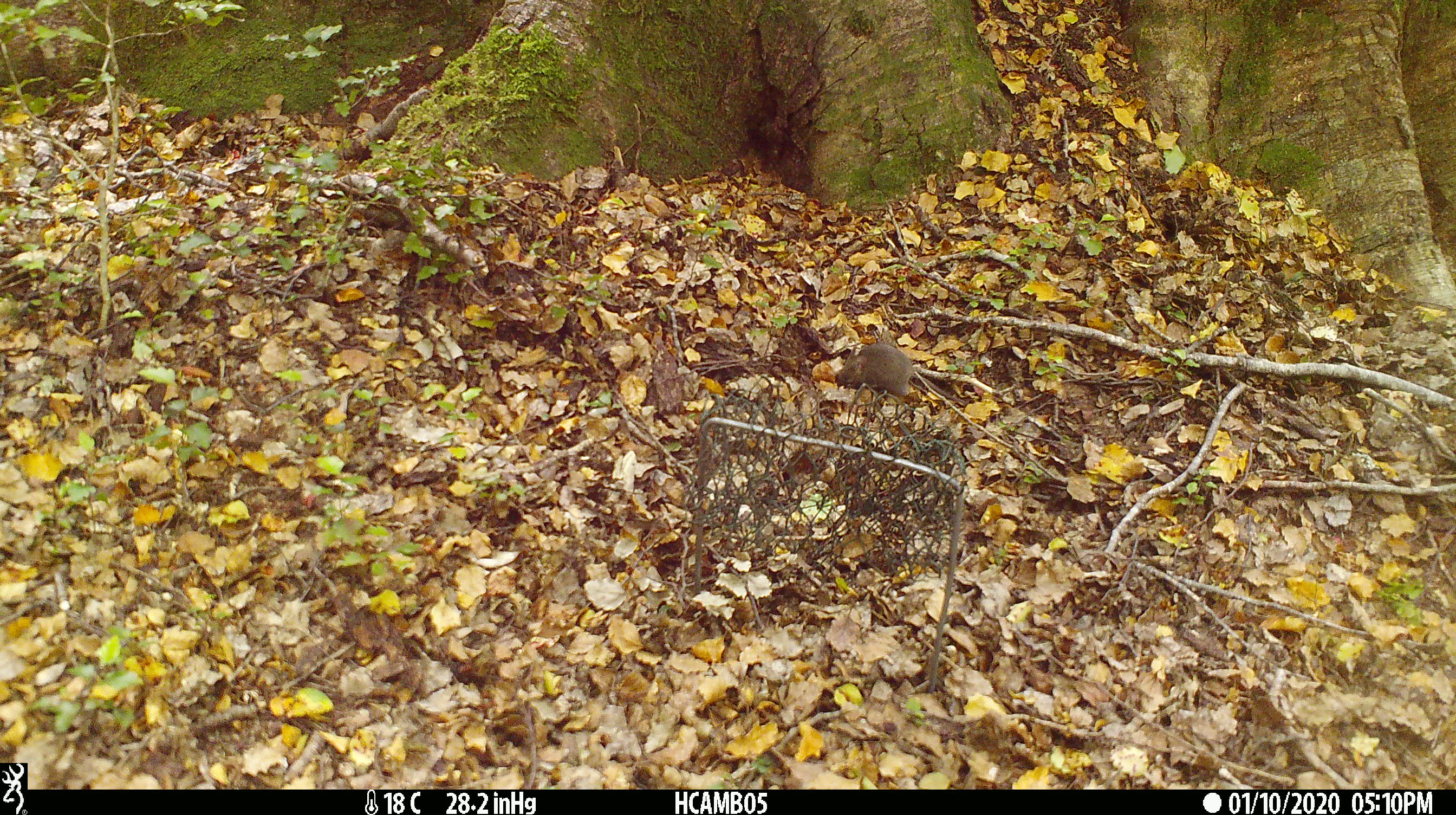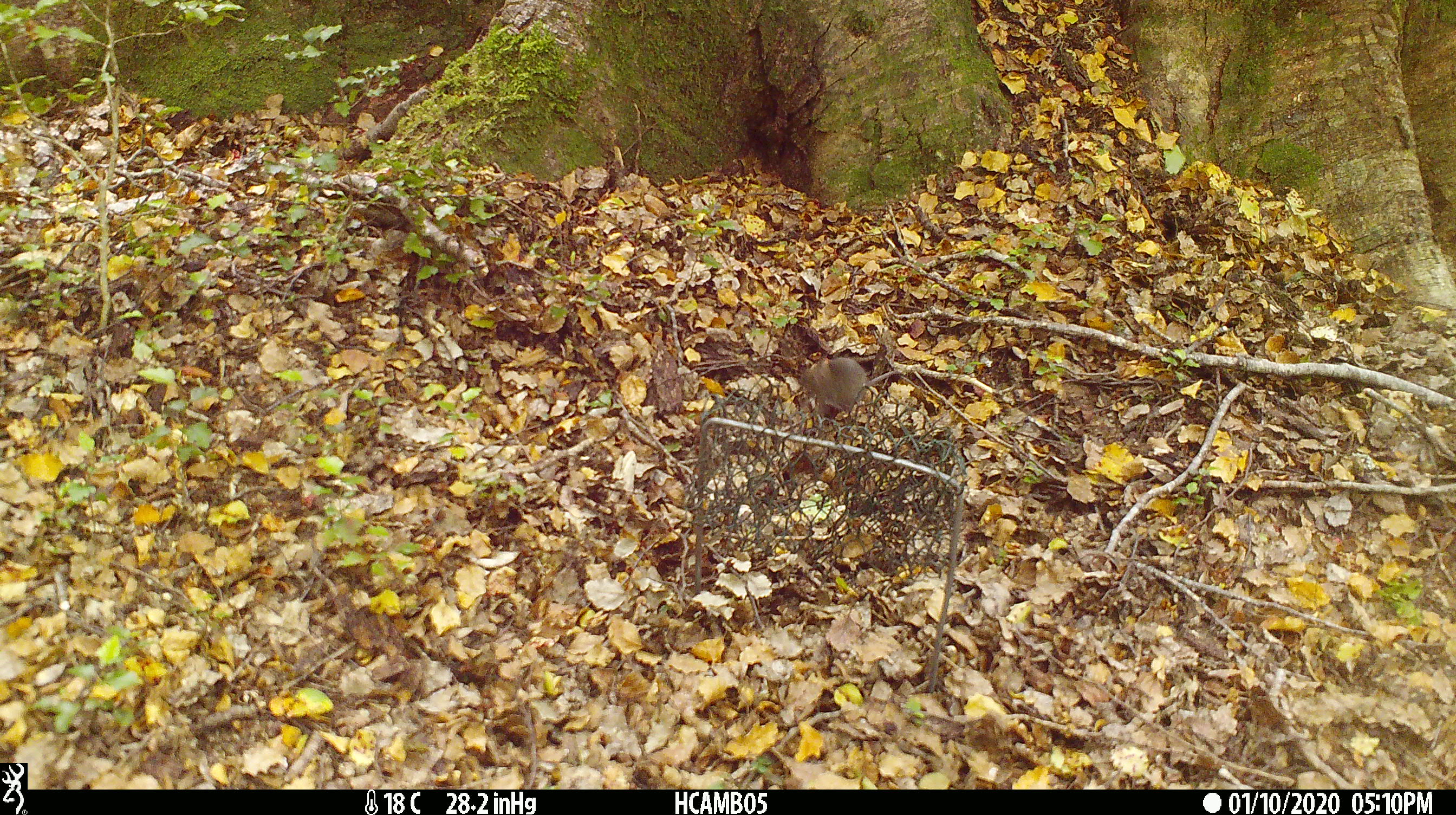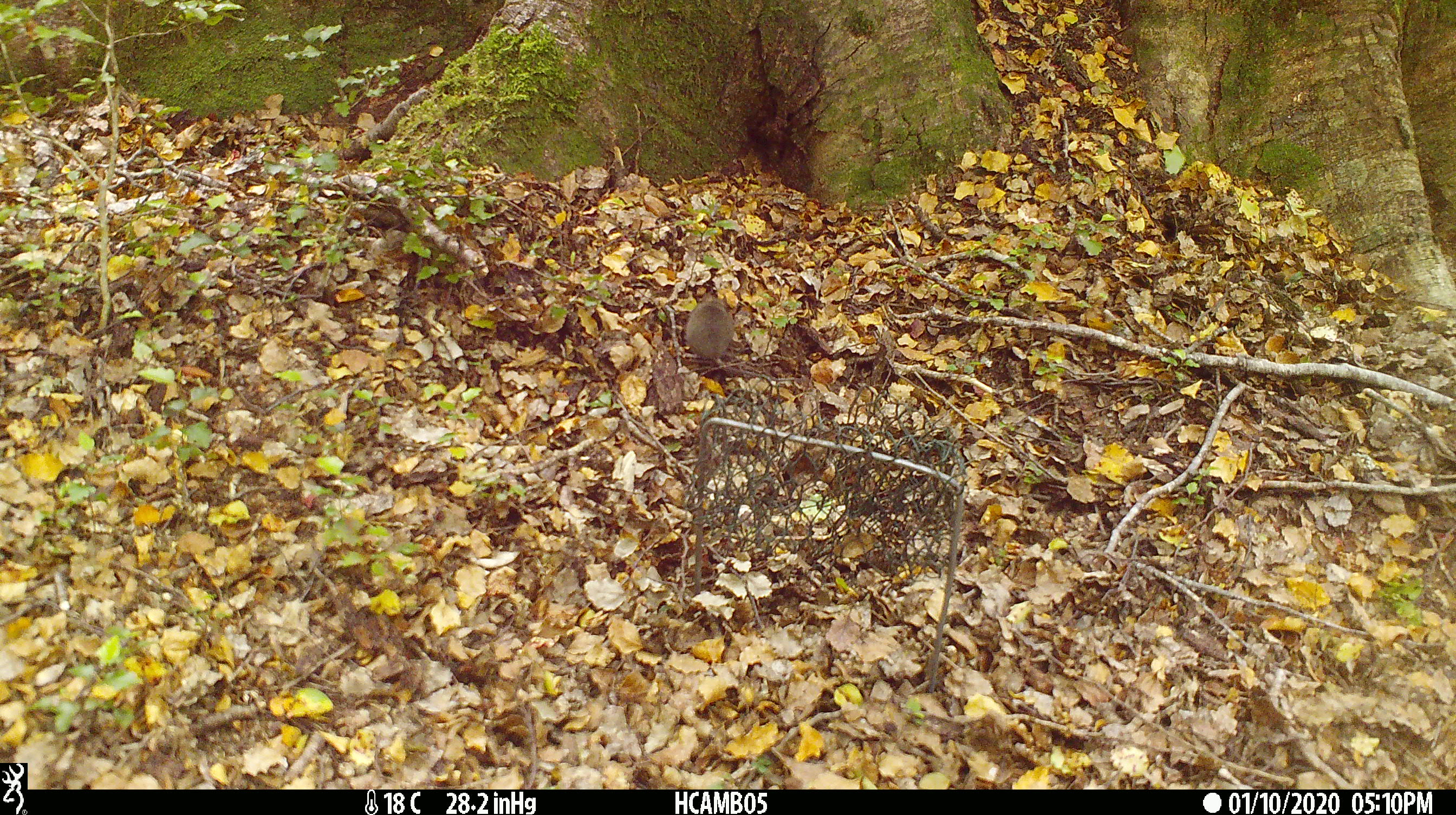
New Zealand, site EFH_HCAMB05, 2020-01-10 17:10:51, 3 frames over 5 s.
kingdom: Animalia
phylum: Chordata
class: Mammalia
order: Rodentia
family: Muridae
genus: Mus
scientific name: Mus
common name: mouse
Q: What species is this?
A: Mouse (Mus).